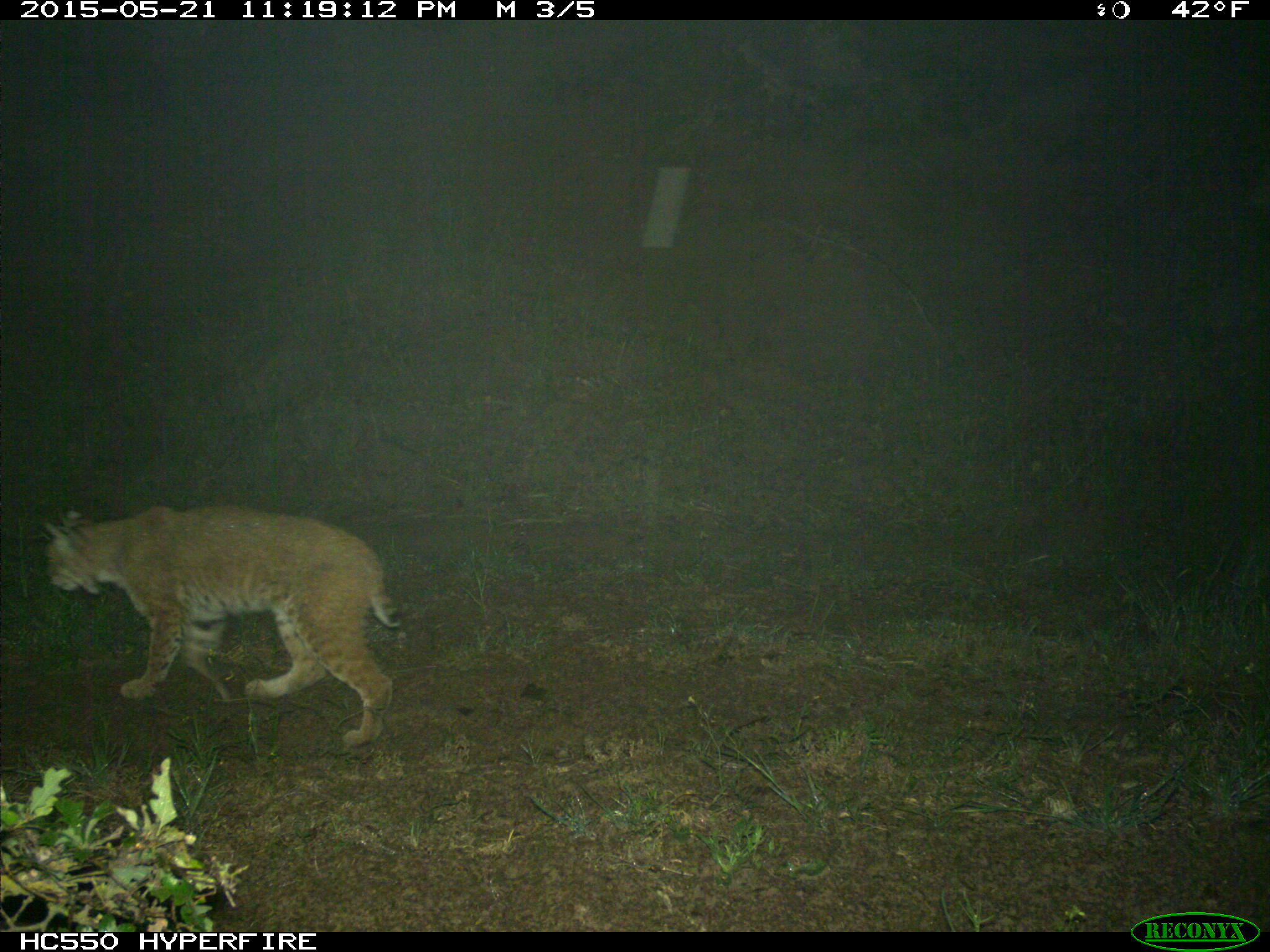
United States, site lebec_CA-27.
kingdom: Animalia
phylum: Chordata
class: Mammalia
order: Carnivora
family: Felidae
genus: Lynx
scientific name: Lynx rufus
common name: bobcat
Lynx rufus (bobcat).